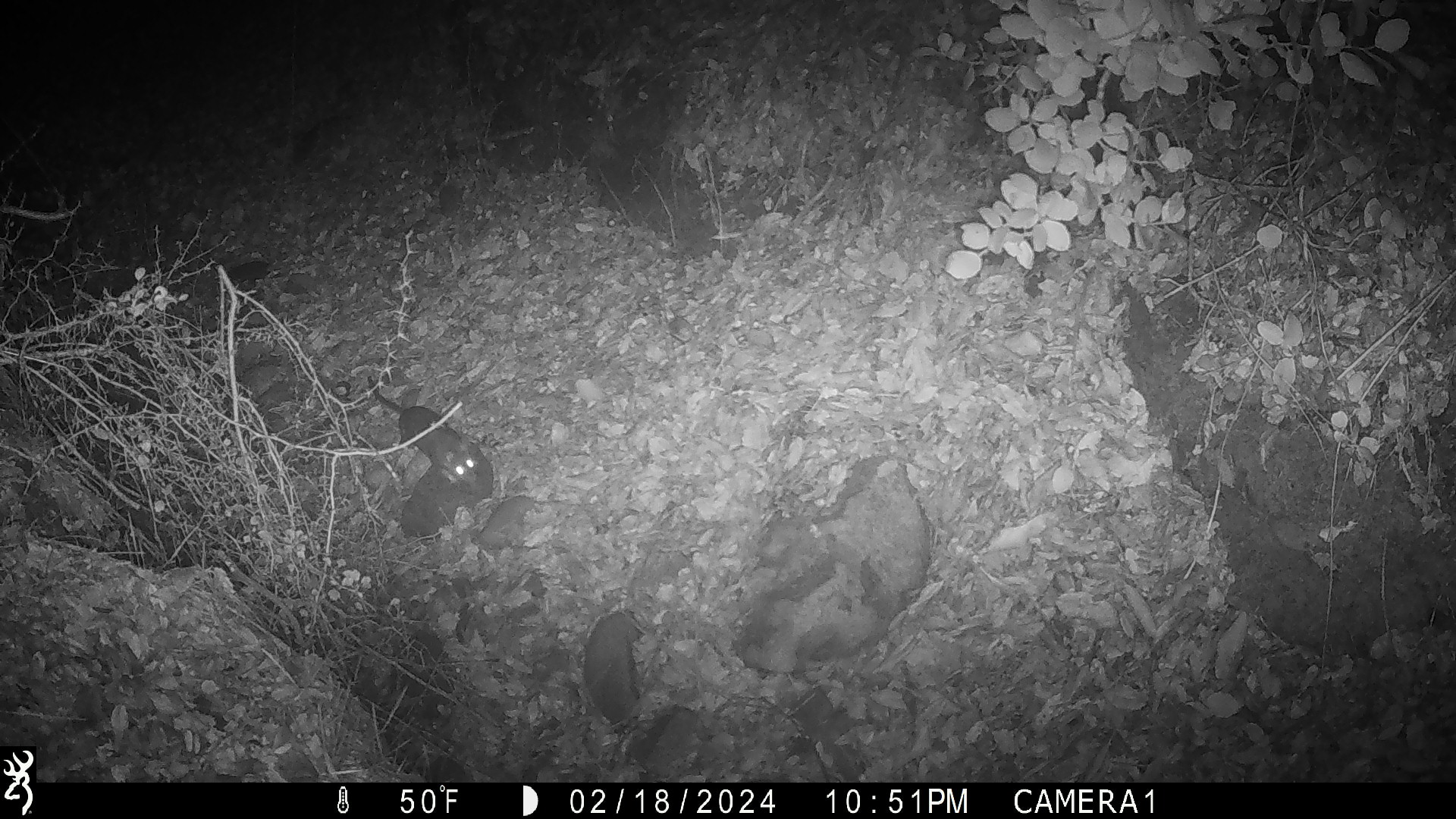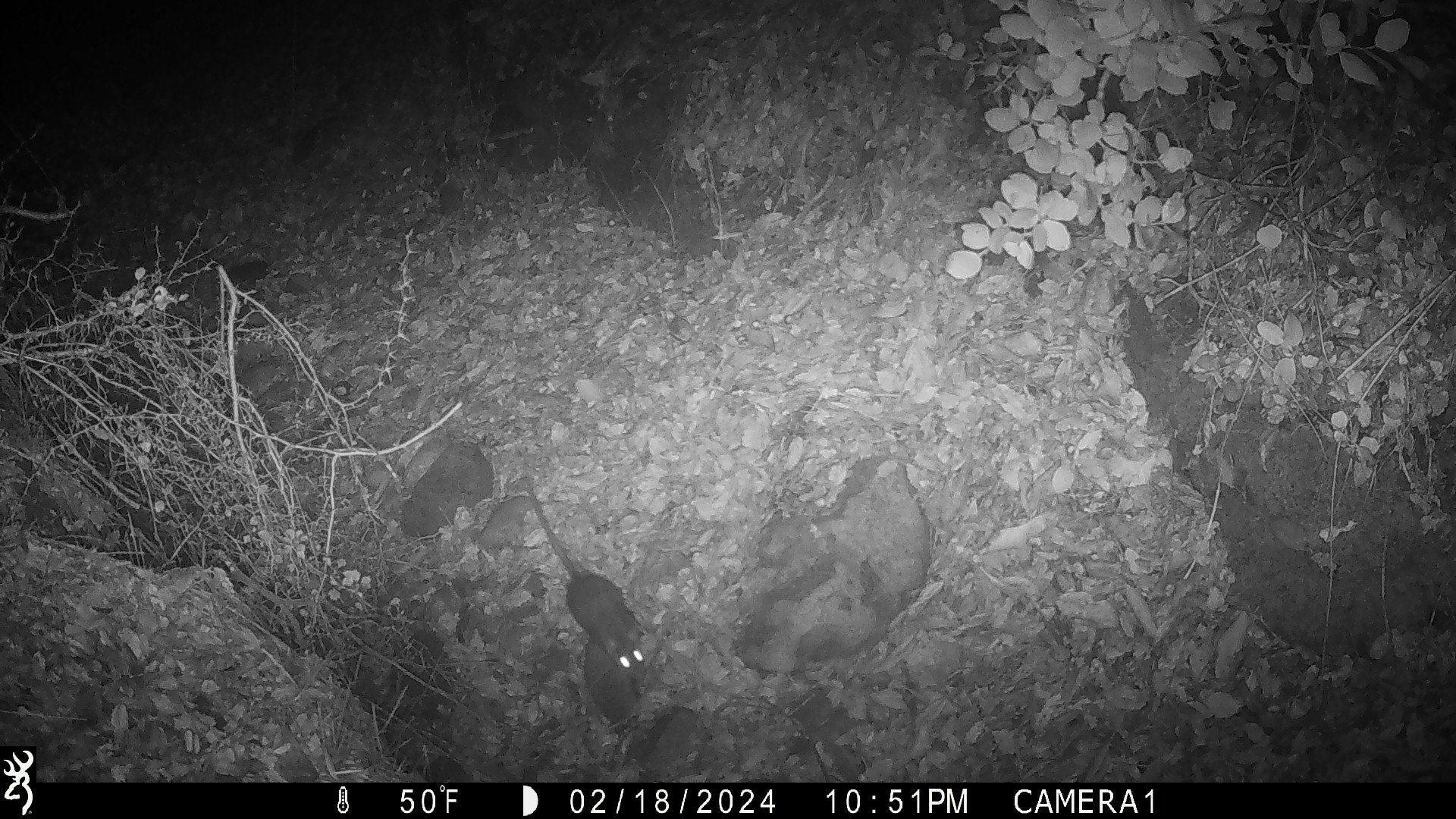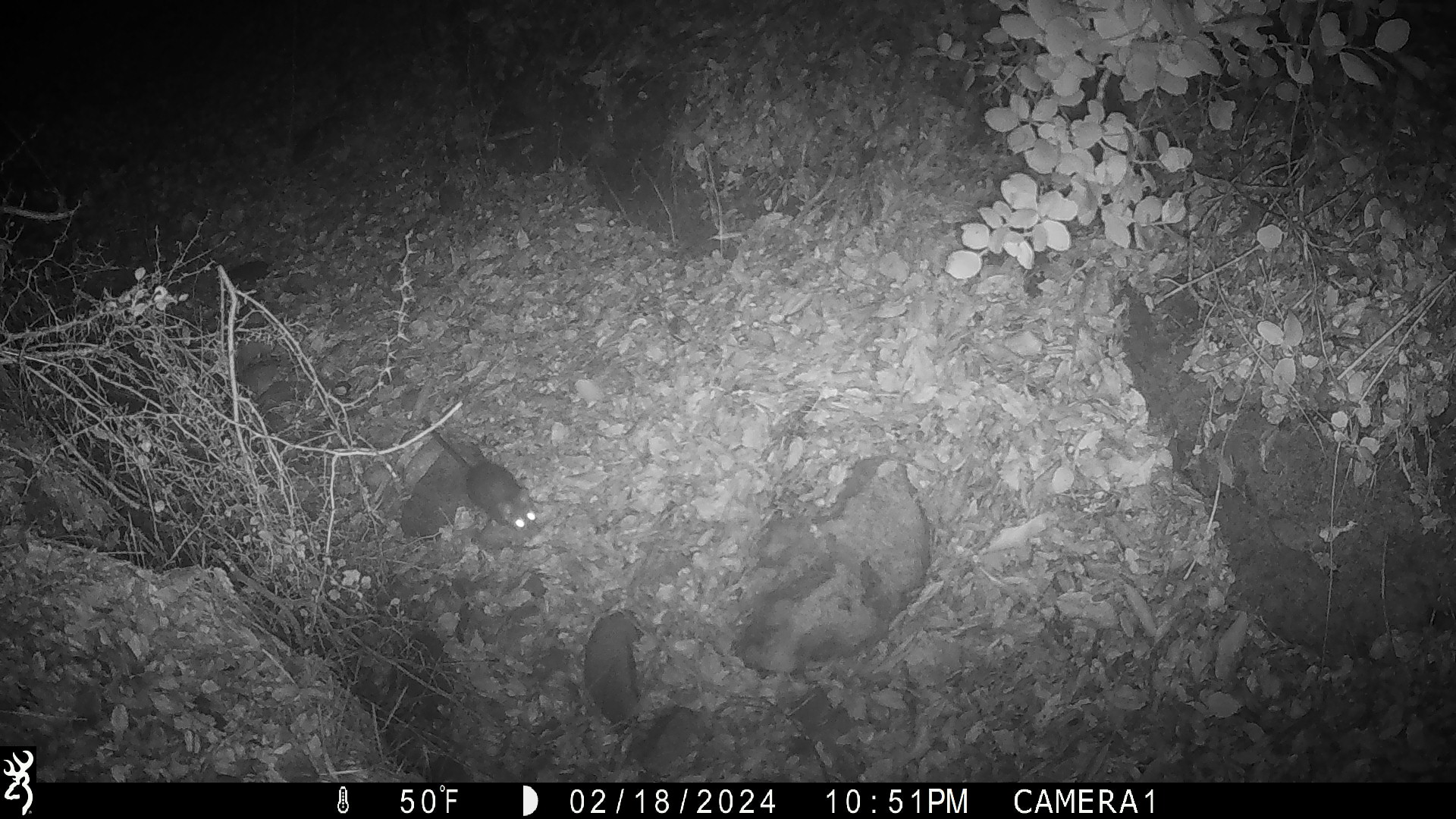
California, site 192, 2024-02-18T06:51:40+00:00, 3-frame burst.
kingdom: Animalia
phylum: Chordata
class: Mammalia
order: Rodentia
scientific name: Rodentia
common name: mouse or rat